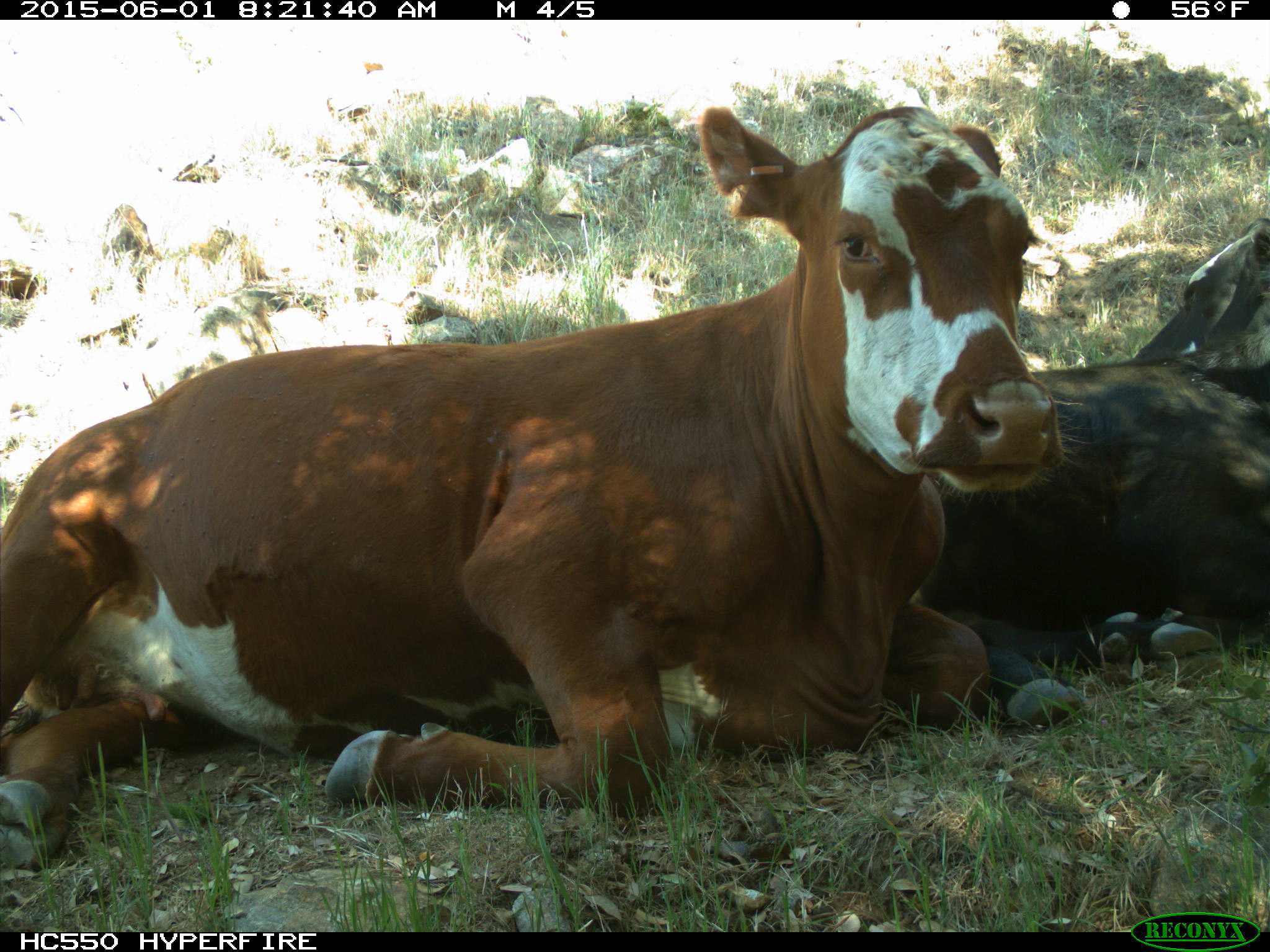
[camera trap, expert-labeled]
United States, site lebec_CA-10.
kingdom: Animalia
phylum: Chordata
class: Mammalia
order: Artiodactyla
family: Bovidae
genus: Bos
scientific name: Bos taurus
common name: domestic cow